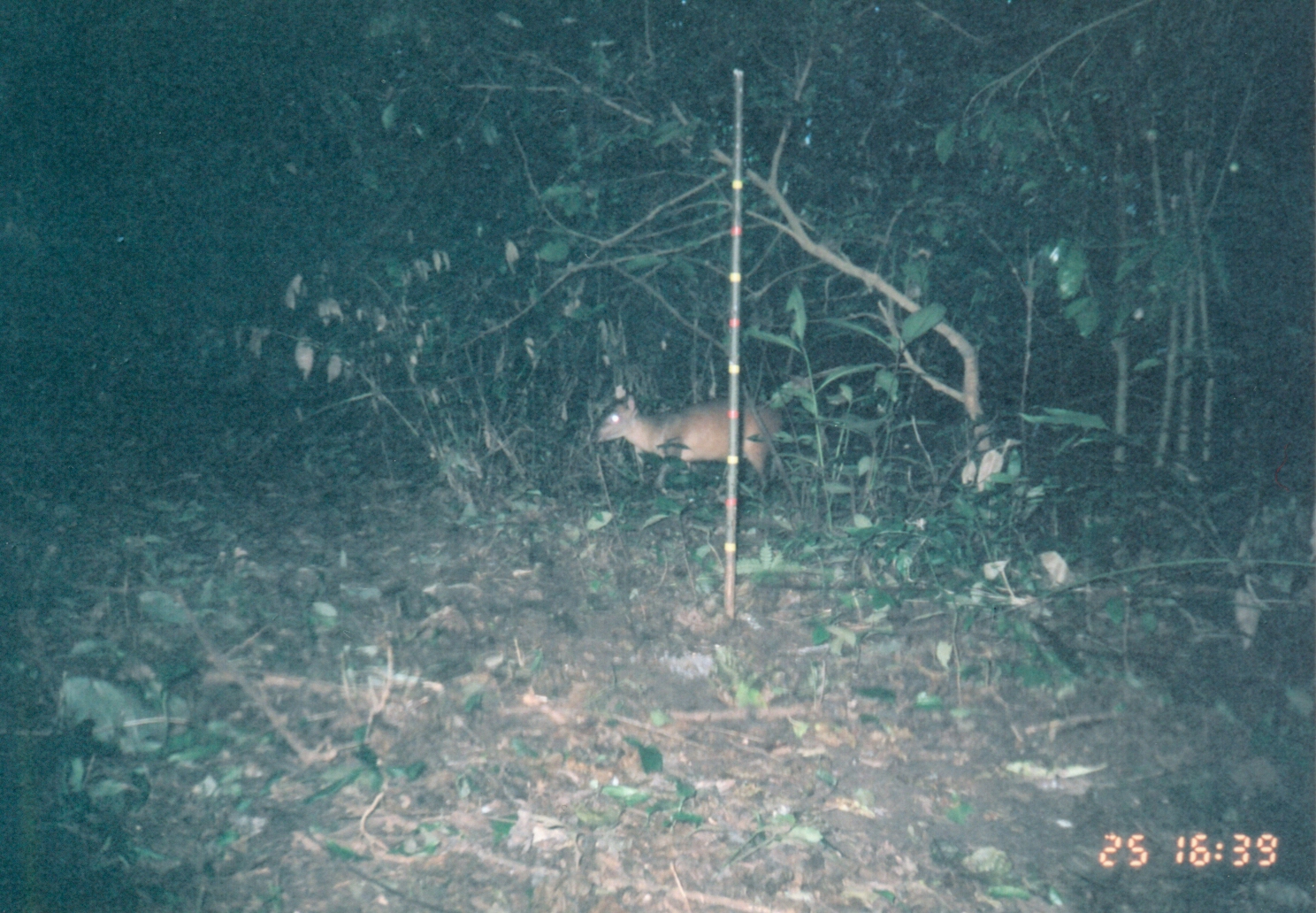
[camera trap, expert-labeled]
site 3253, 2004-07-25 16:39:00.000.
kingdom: Animalia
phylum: Chordata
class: Mammalia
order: Artiodactyla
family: Bovidae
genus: Cephalophus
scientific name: Cephalophus harveyi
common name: harvey's duiker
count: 1